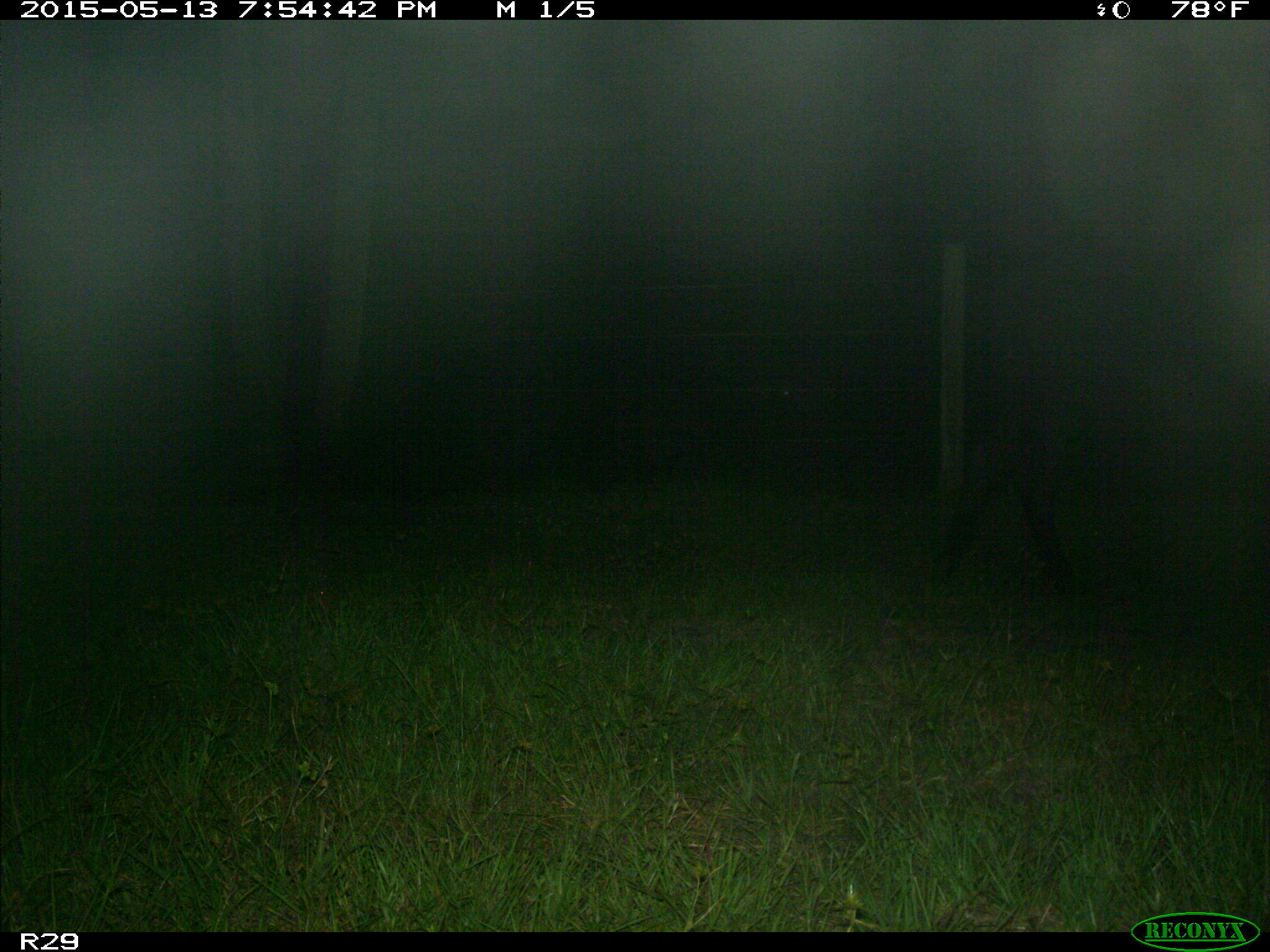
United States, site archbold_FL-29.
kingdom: Animalia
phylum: Chordata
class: Mammalia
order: Artiodactyla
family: Bovidae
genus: Bos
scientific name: Bos taurus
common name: domestic cow